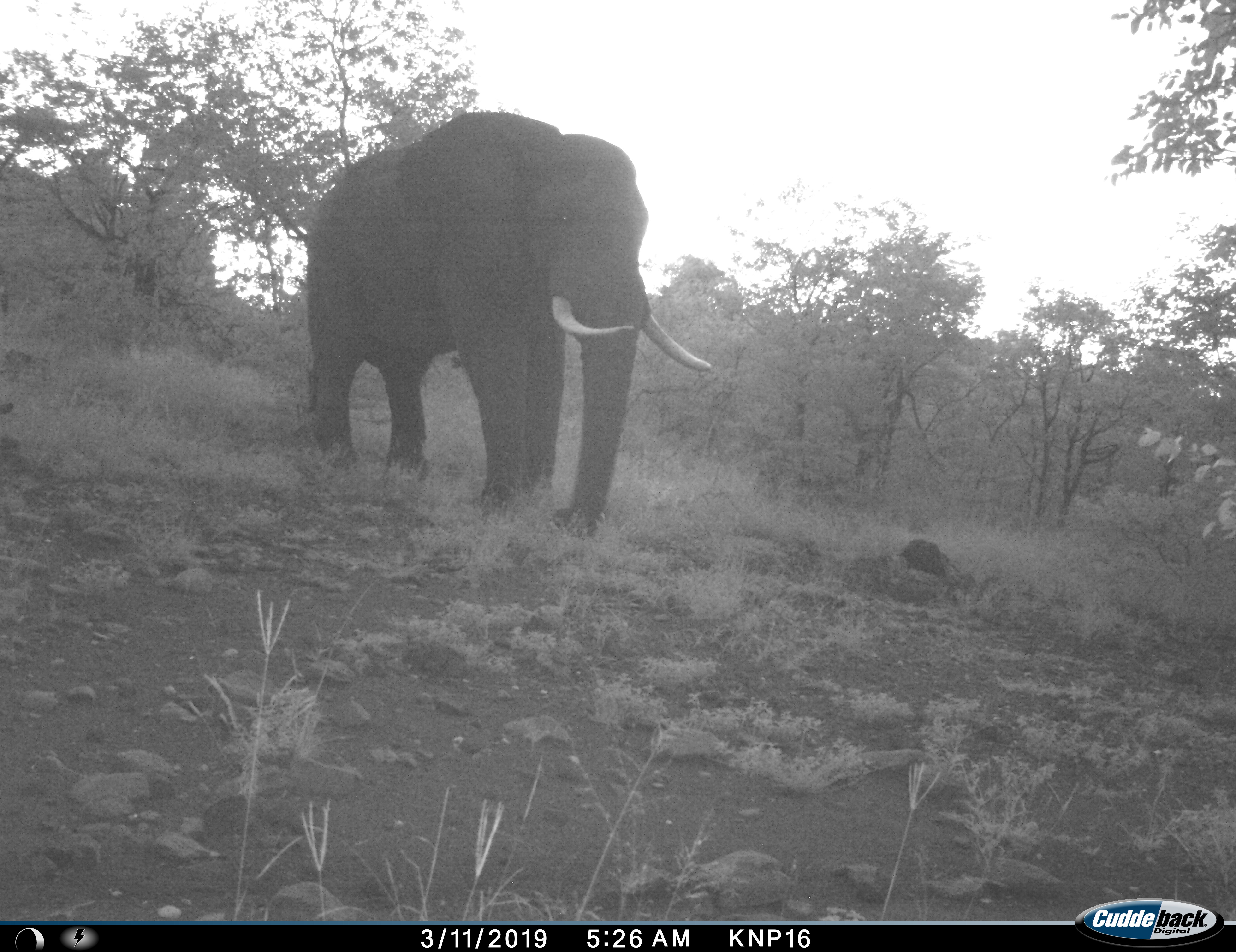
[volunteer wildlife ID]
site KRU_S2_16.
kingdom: Animalia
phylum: Chordata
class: Mammalia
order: Proboscidea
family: Elephantidae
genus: Loxodonta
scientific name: Loxodonta africana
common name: african bush elephant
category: elephant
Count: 1.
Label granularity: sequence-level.